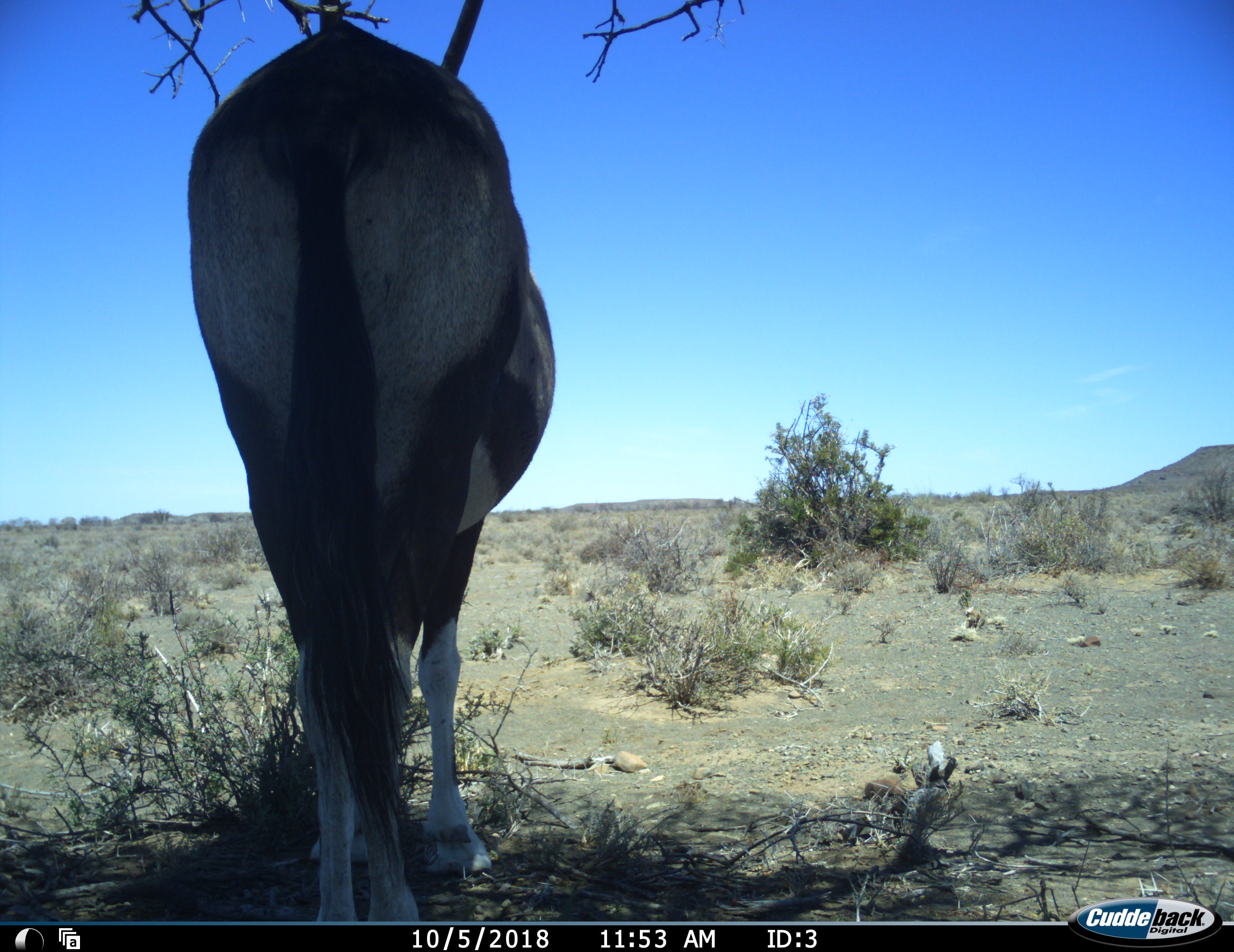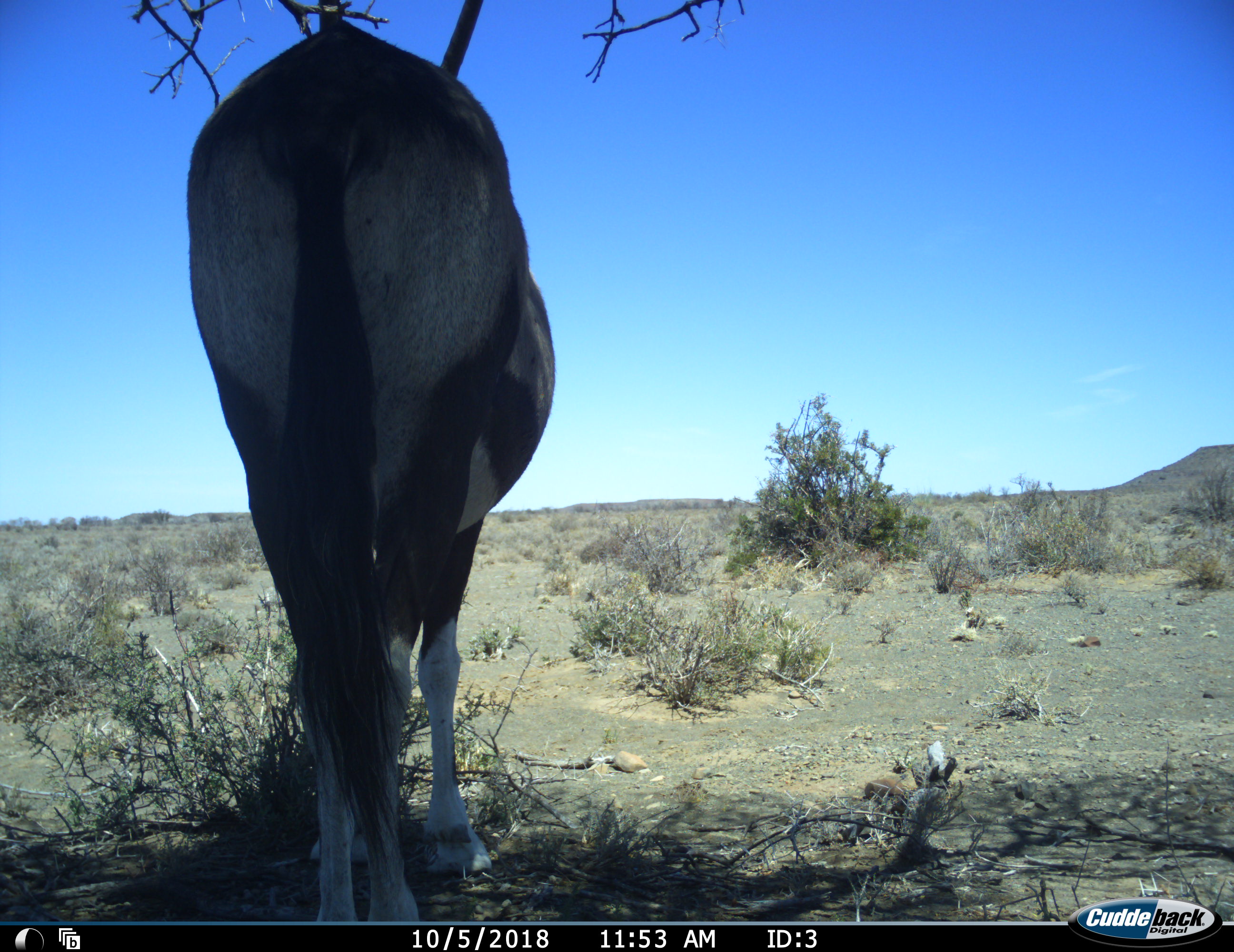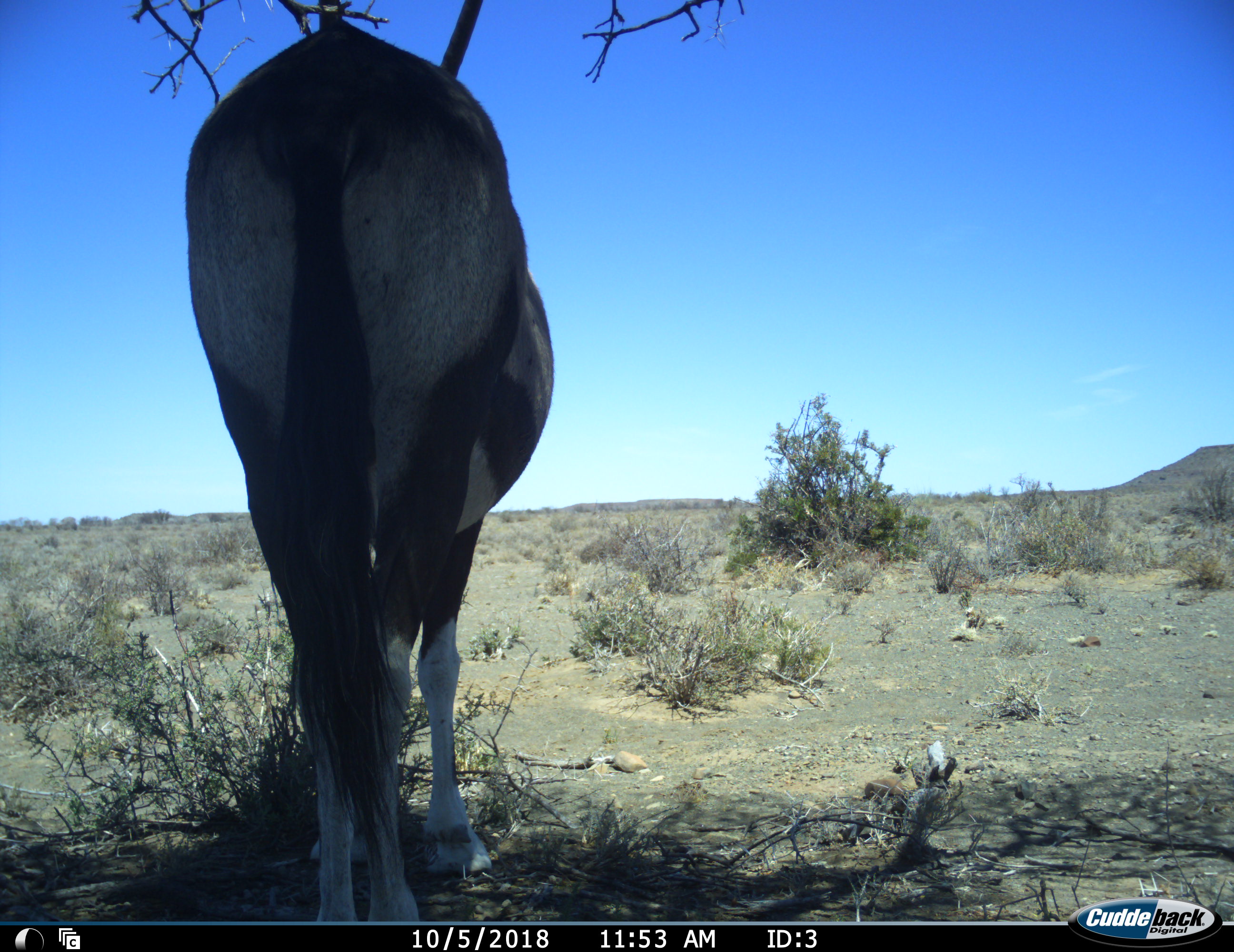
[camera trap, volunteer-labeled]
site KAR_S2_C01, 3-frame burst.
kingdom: Animalia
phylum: Chordata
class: Mammalia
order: Artiodactyla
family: Bovidae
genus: Oryx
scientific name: Oryx gazella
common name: gemsbok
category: oryx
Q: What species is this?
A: Oryx (gemsbok) (Oryx gazella).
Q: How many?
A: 1.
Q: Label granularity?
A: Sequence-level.